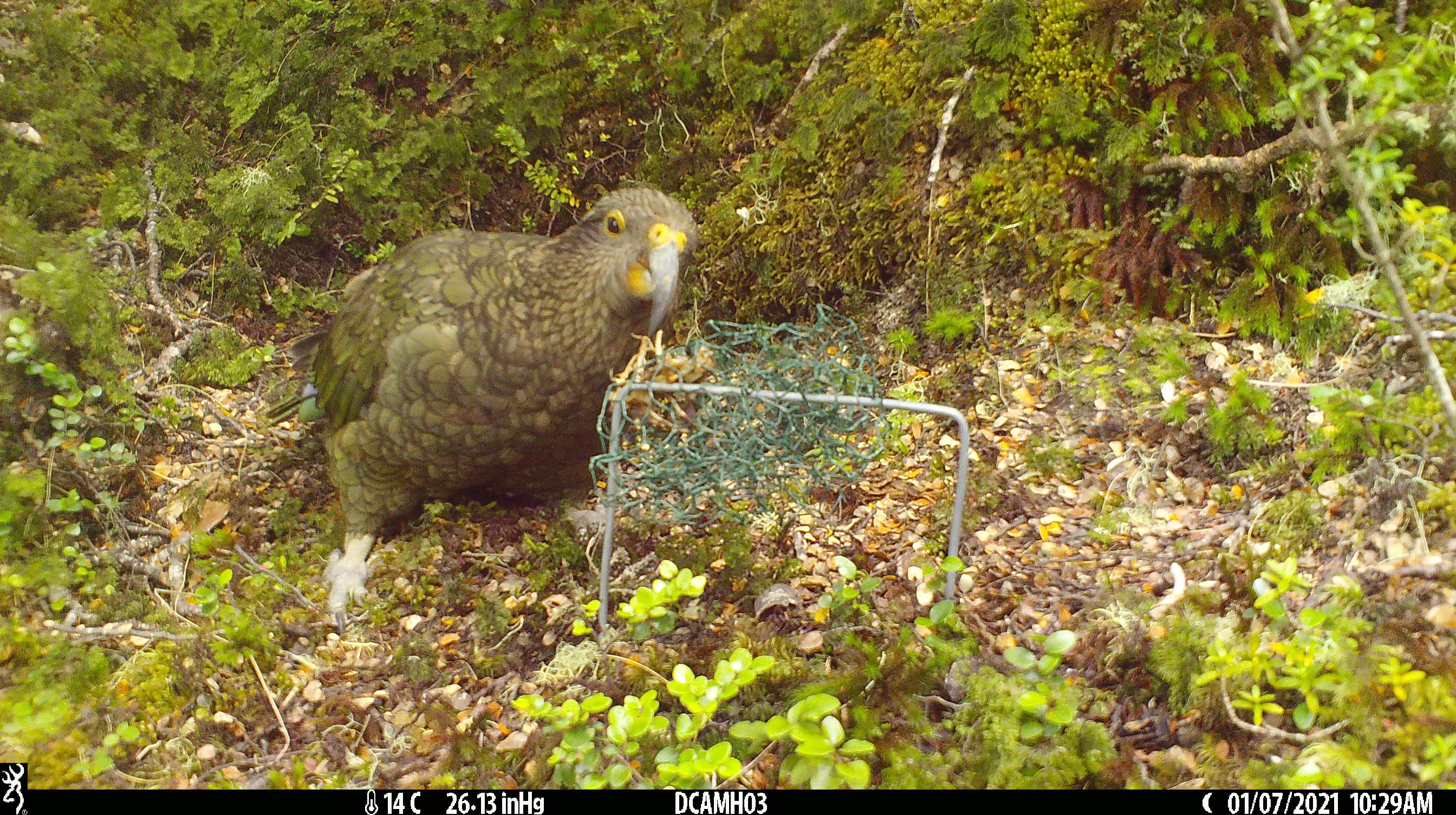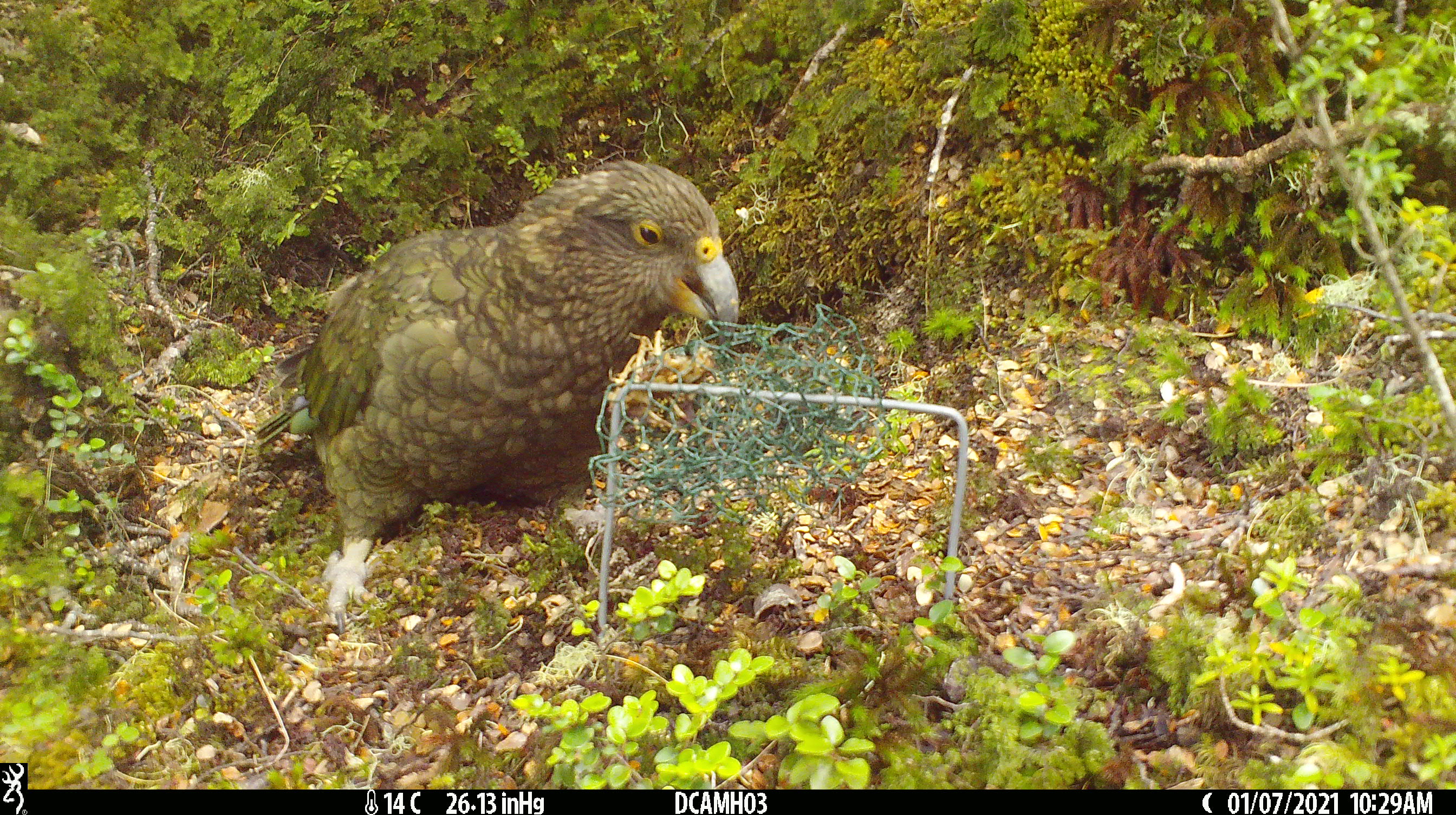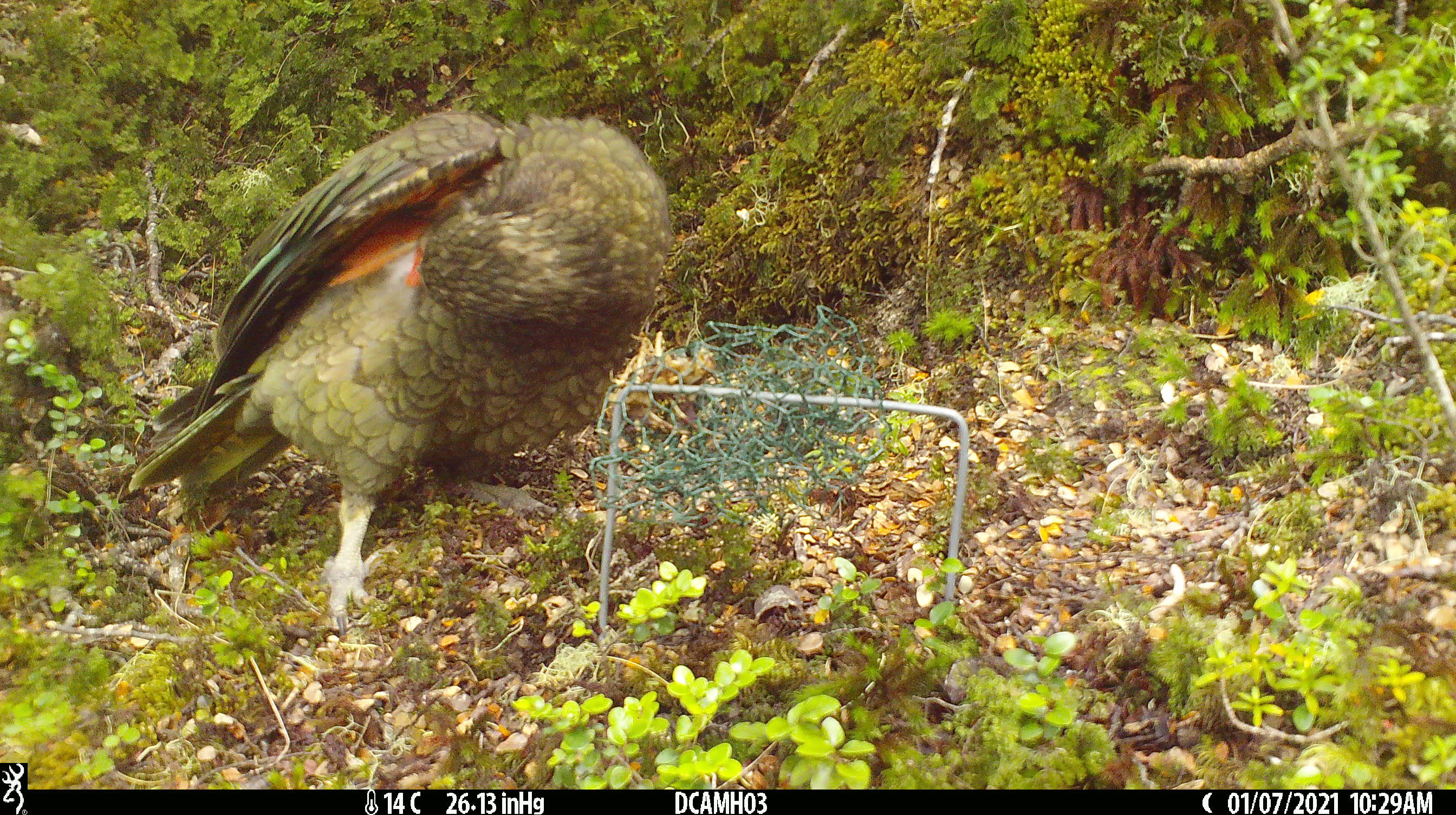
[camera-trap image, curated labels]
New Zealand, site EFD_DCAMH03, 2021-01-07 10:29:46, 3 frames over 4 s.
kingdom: Animalia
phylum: Chordata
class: Aves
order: Psittaciformes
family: Strigopidae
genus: Nestor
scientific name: Nestor notabilis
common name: kea